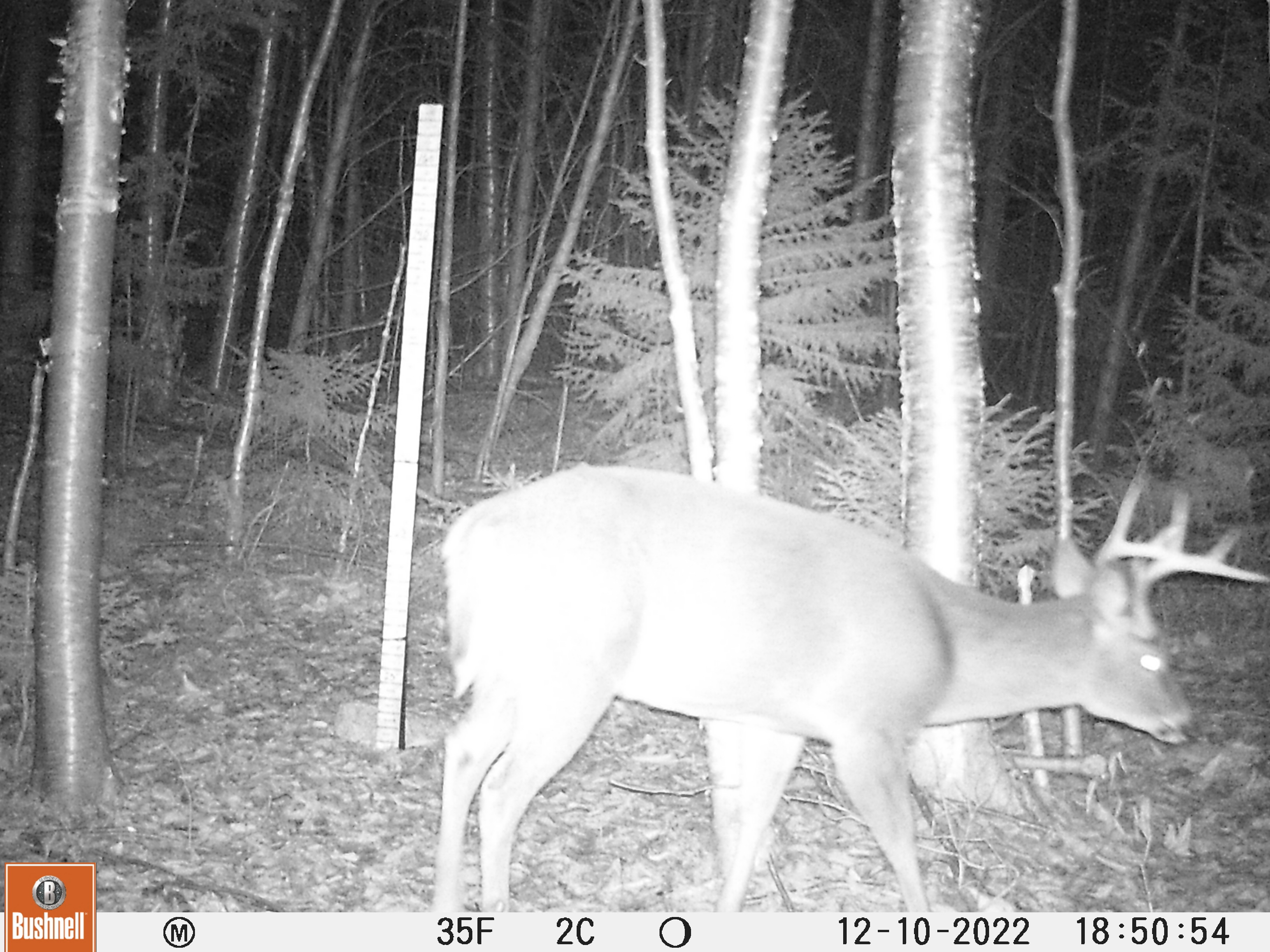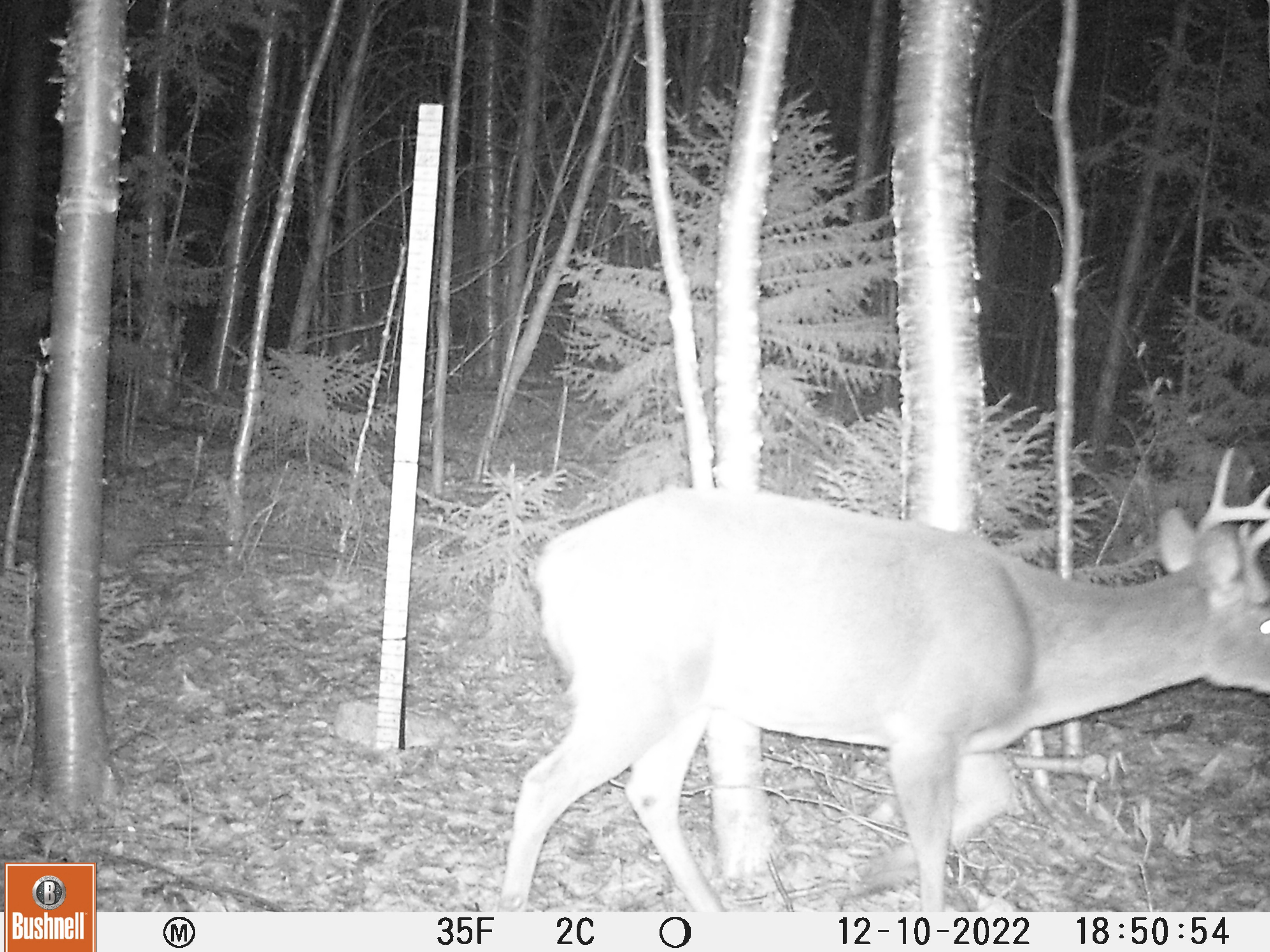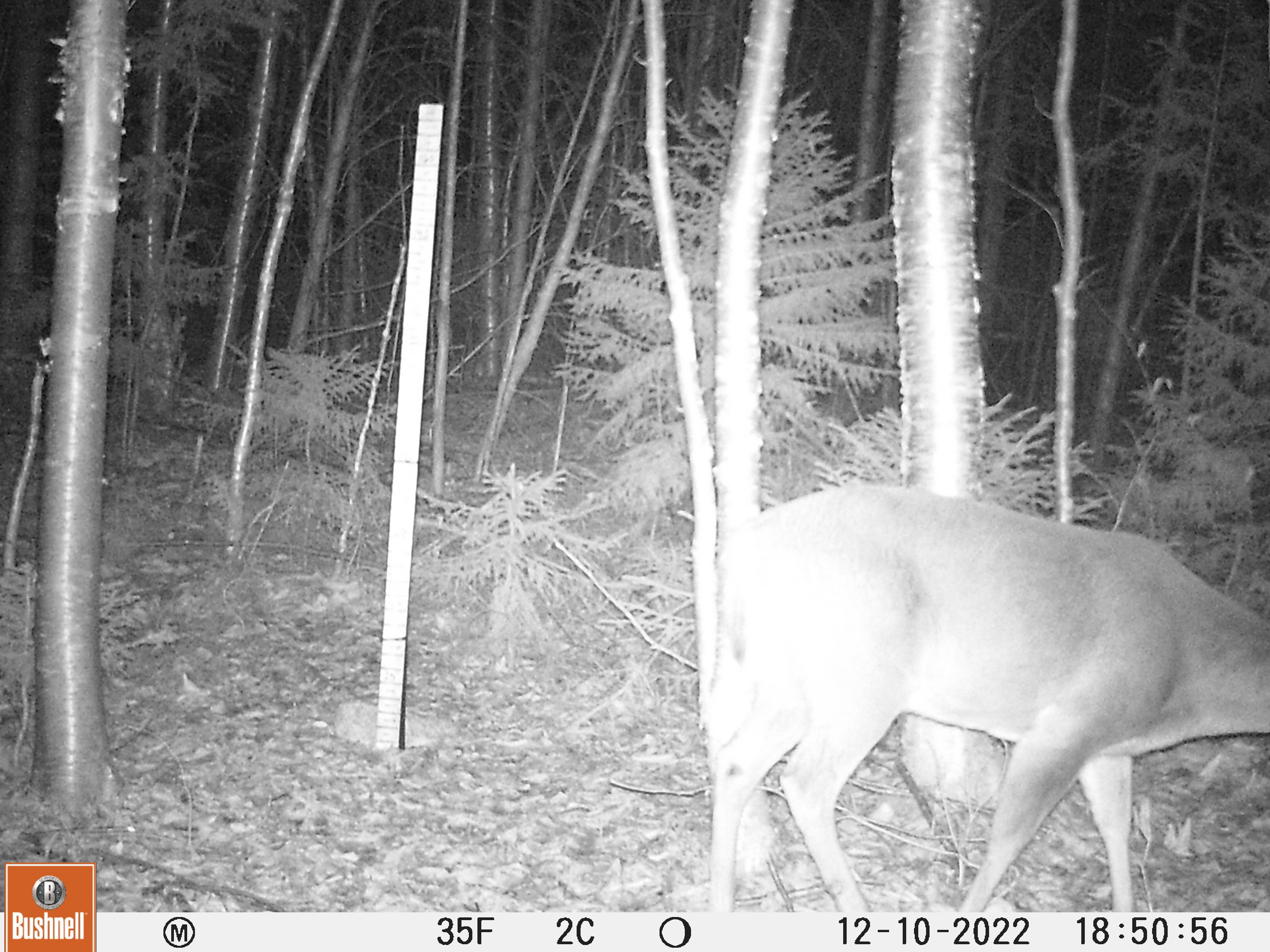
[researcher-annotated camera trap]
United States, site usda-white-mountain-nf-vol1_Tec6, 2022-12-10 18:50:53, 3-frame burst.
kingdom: Animalia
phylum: Chordata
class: Mammalia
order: Artiodactyla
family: Cervidae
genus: Odocoileus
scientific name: Odocoileus virginianus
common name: white-tailed deer